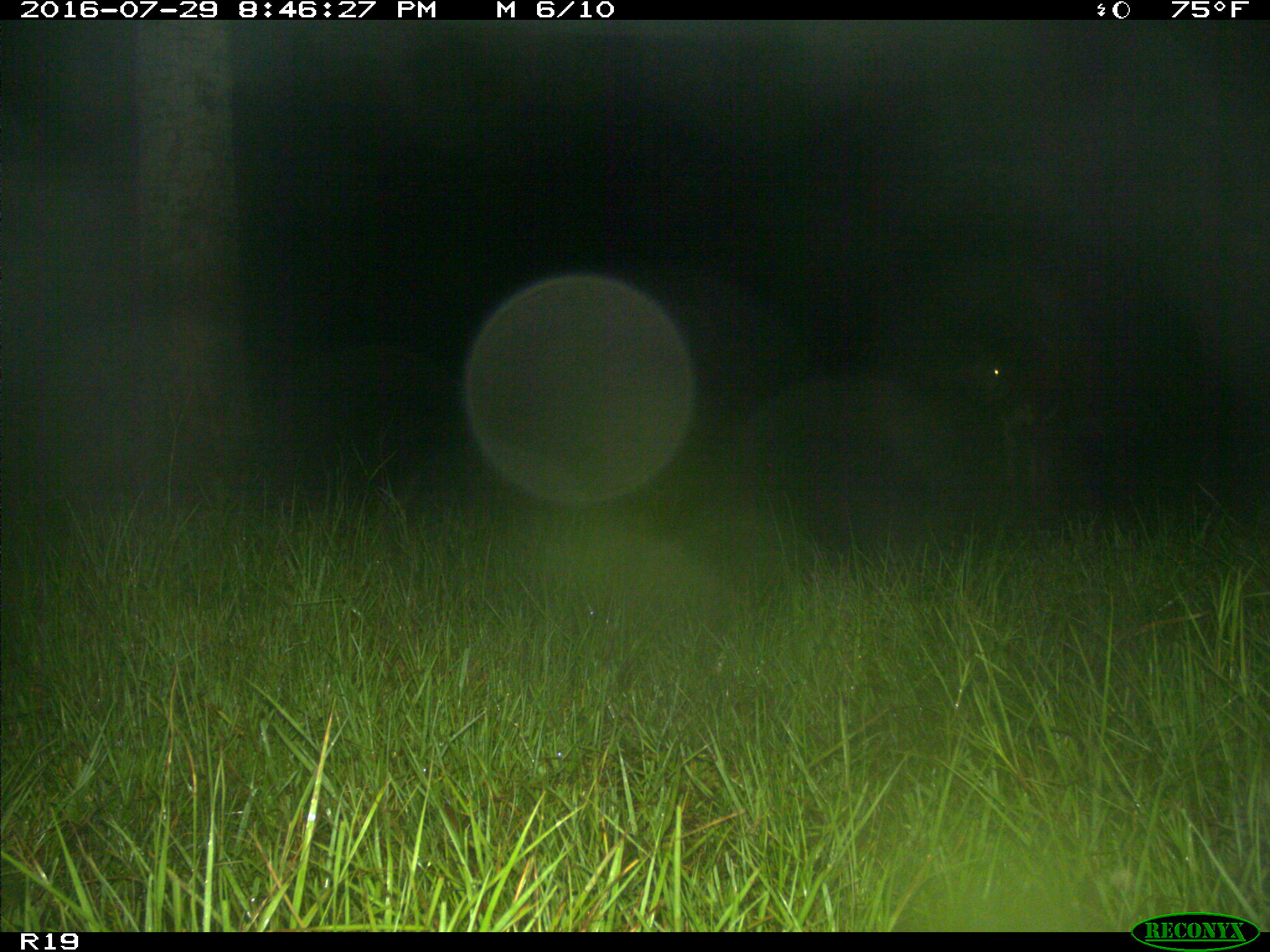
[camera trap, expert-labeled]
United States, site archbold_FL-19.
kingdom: Animalia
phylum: Chordata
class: Mammalia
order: Artiodactyla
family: Bovidae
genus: Bos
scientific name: Bos taurus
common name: domestic cow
Bos taurus (domestic cow).